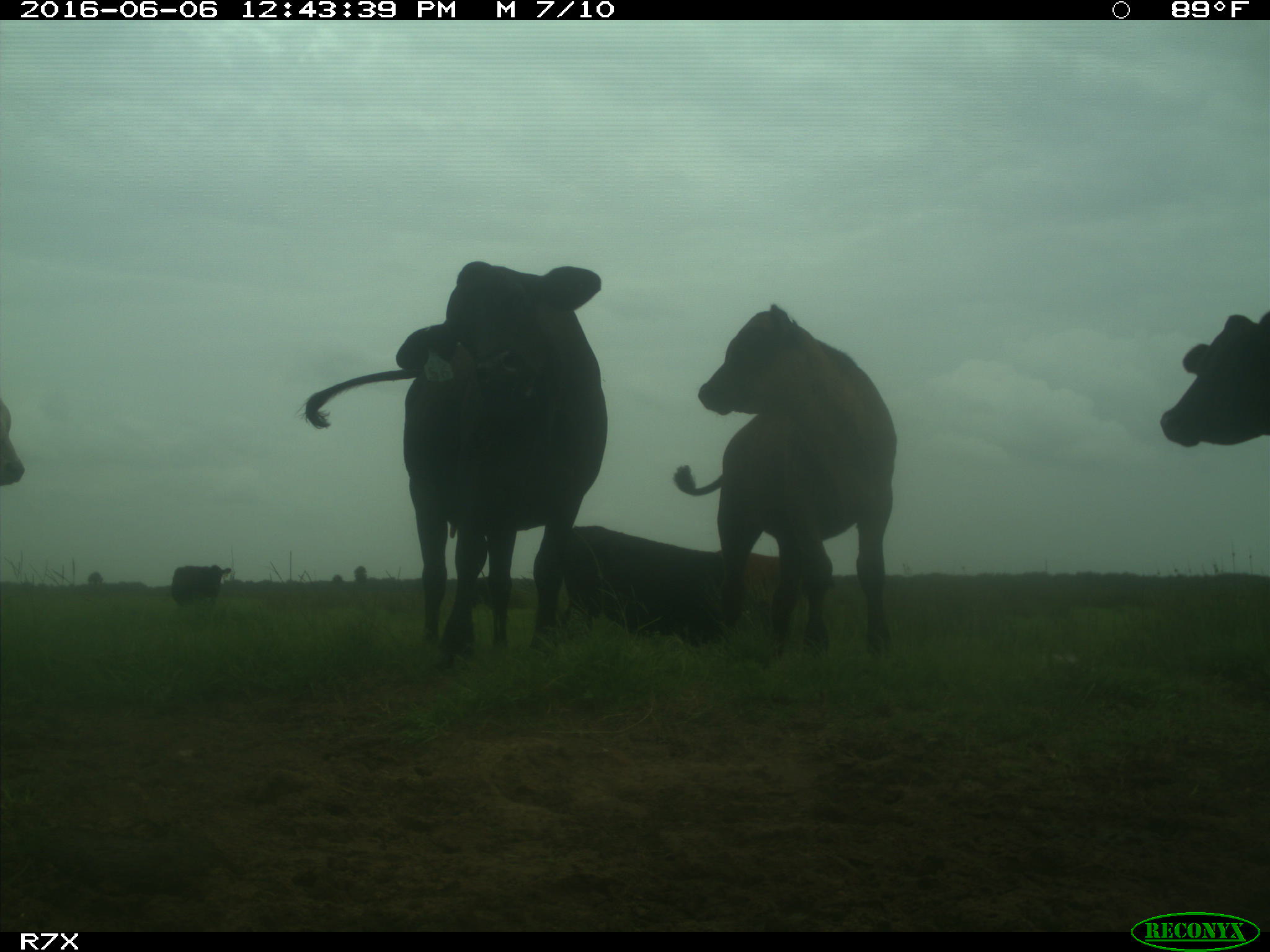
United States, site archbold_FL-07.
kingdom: Animalia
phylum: Chordata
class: Mammalia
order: Artiodactyla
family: Bovidae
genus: Bos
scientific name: Bos taurus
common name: domestic cow